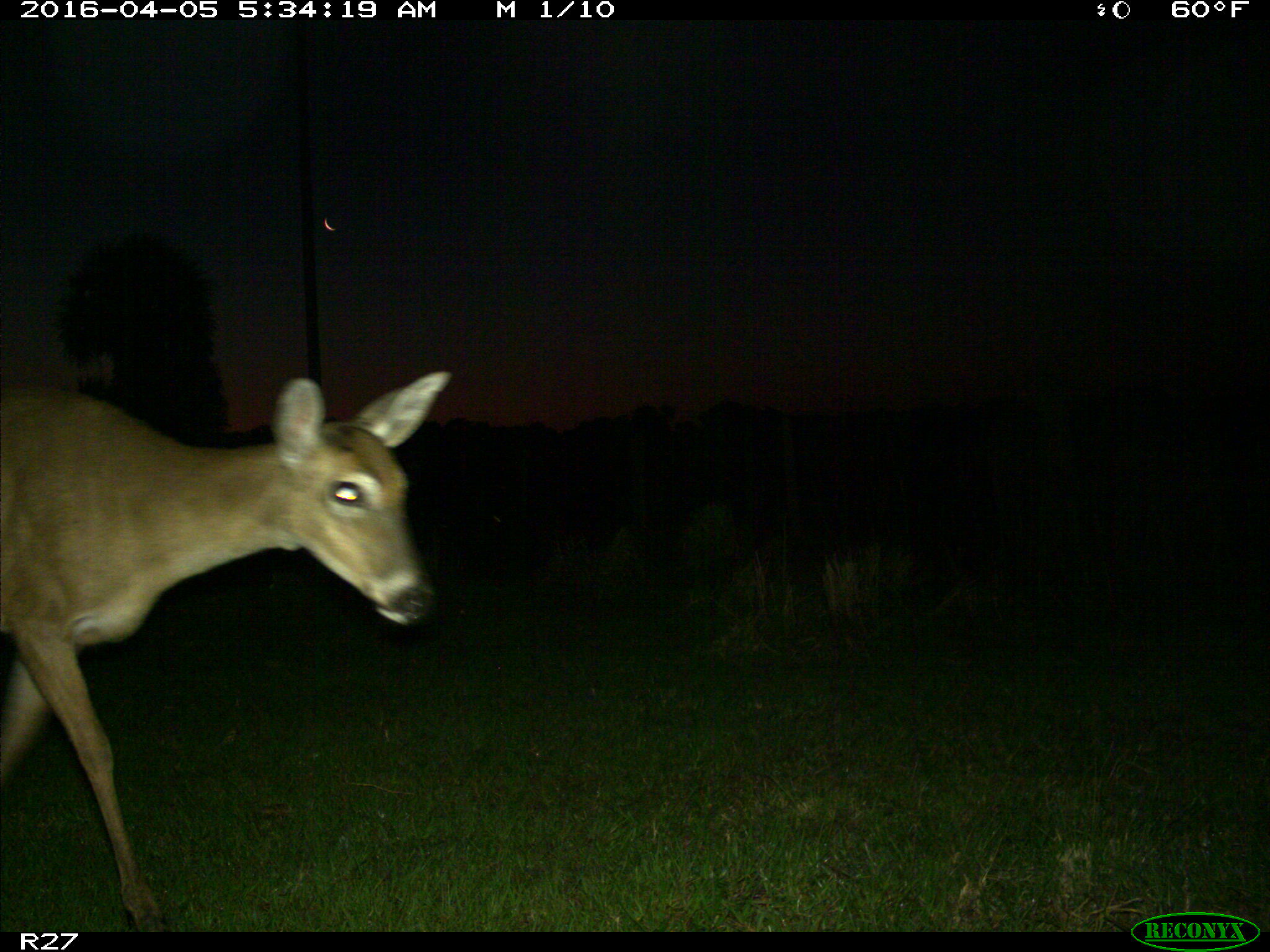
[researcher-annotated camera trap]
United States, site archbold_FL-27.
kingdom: Animalia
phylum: Chordata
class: Mammalia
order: Artiodactyla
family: Cervidae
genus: Odocoileus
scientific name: Odocoileus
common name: deer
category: unidentified deer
Unidentified deer (deer) (Odocoileus).